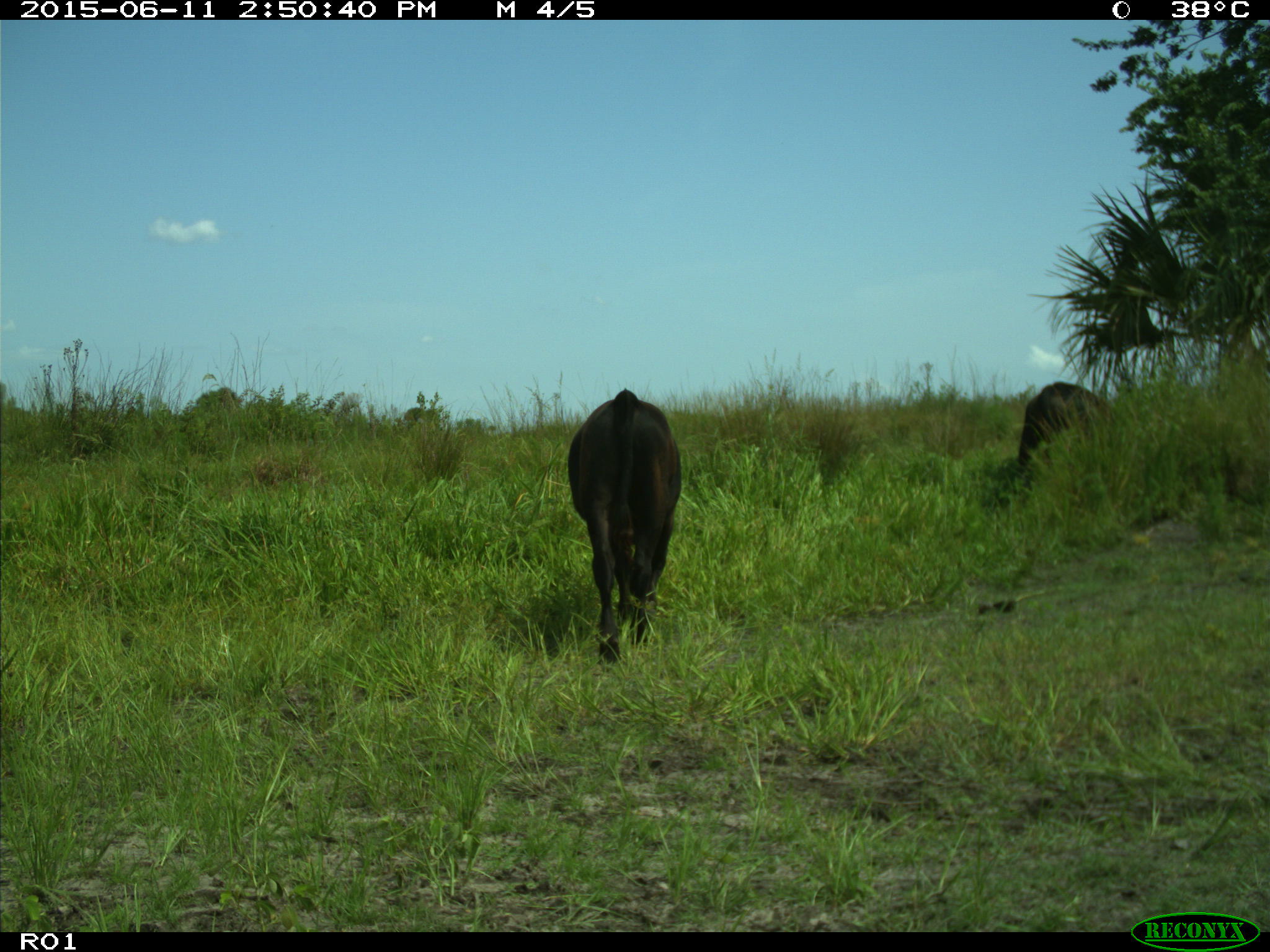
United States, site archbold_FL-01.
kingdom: Animalia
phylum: Chordata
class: Mammalia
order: Artiodactyla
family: Bovidae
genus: Bos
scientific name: Bos taurus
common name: domestic cow